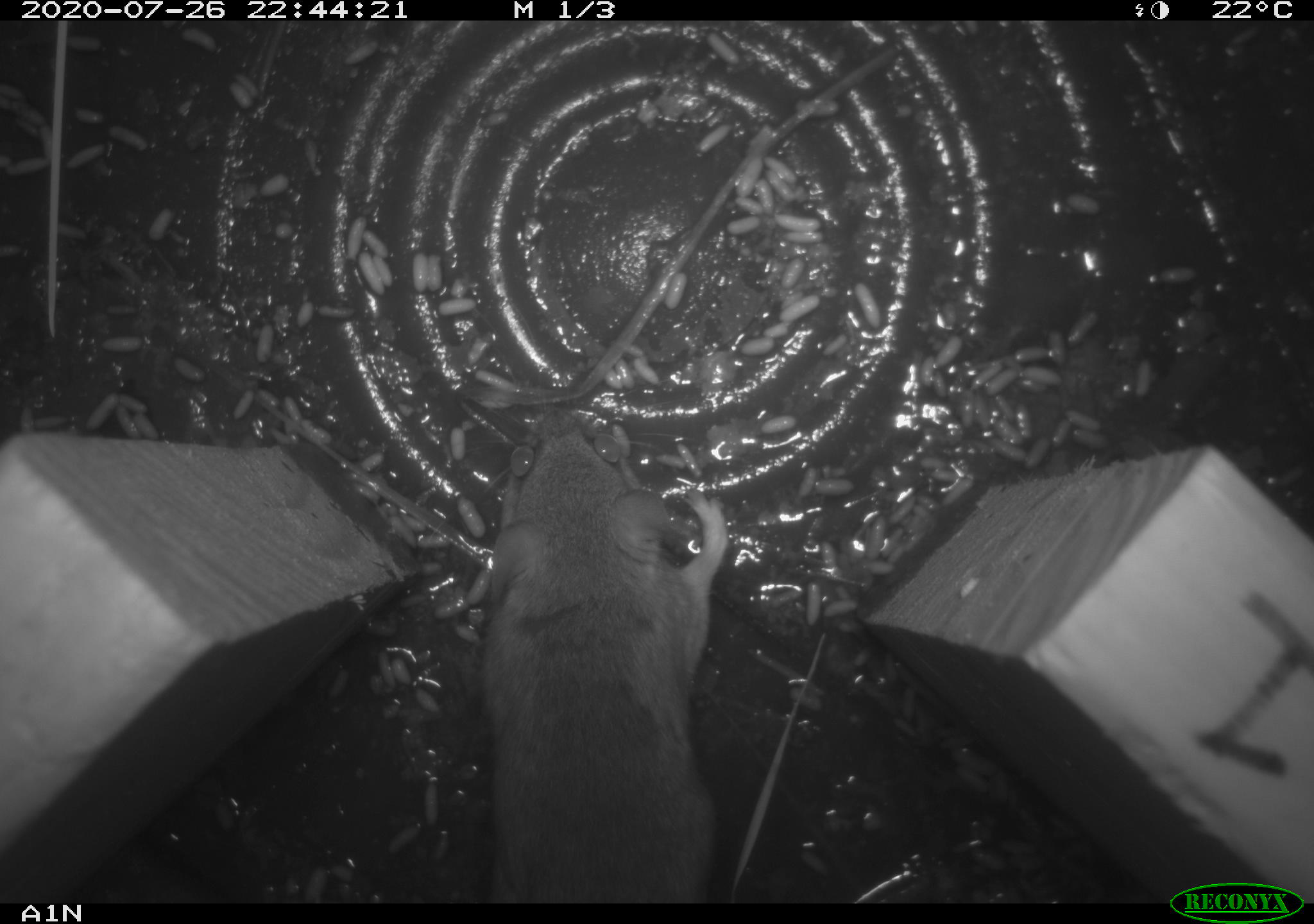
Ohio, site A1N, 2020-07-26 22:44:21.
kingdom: Animalia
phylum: Chordata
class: Mammalia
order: Rodentia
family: Cricetidae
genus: Peromyscus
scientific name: Peromyscus leucopus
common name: white-footed mouse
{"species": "white-footed mouse (Peromyscus leucopus)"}